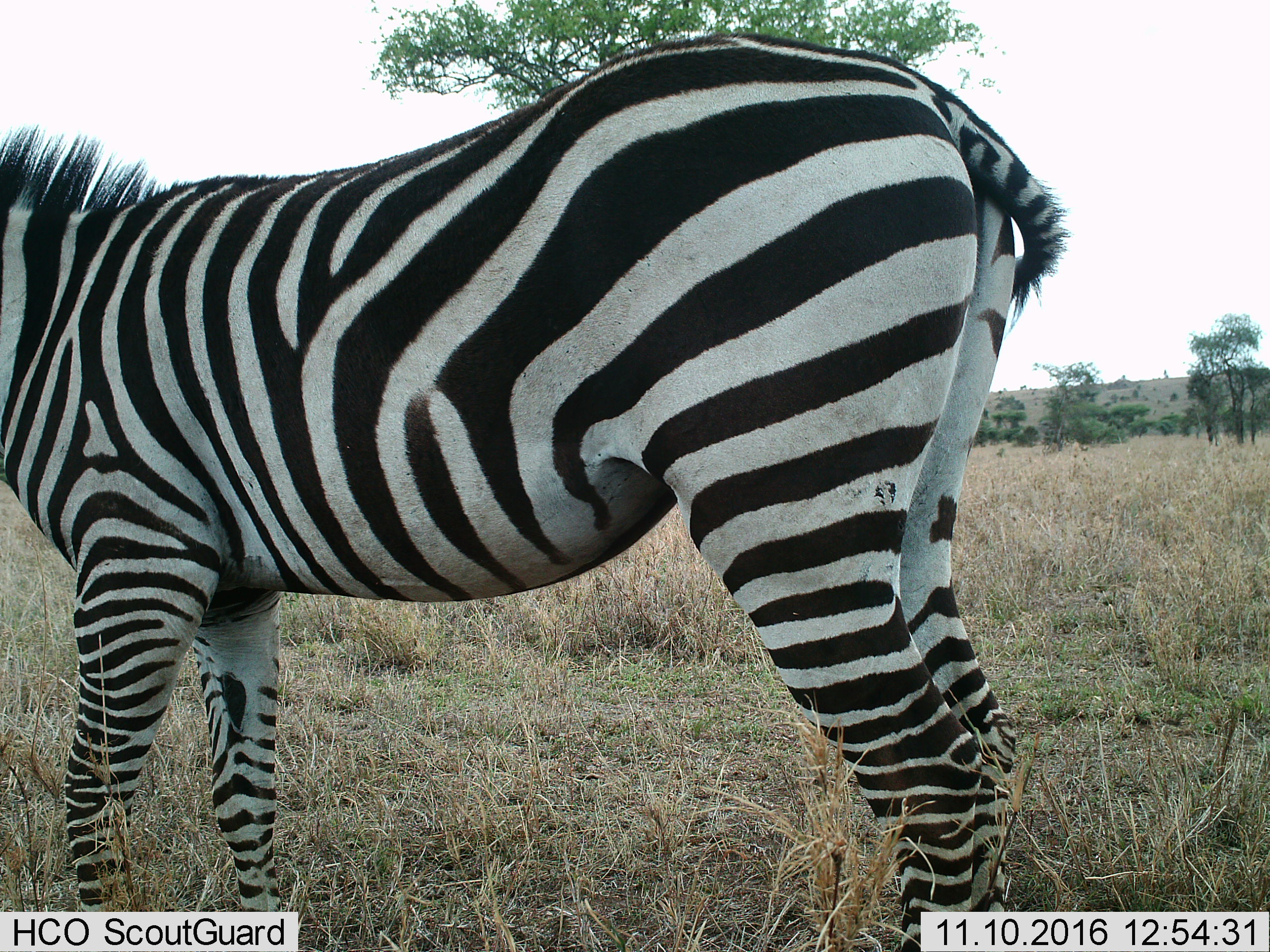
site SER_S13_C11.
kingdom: Animalia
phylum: Chordata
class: Mammalia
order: Perissodactyla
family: Equidae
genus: Equus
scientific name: Equus quagga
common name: plains zebra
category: zebraplains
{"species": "zebraplains (plains zebra) (Equus quagga)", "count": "1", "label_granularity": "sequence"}